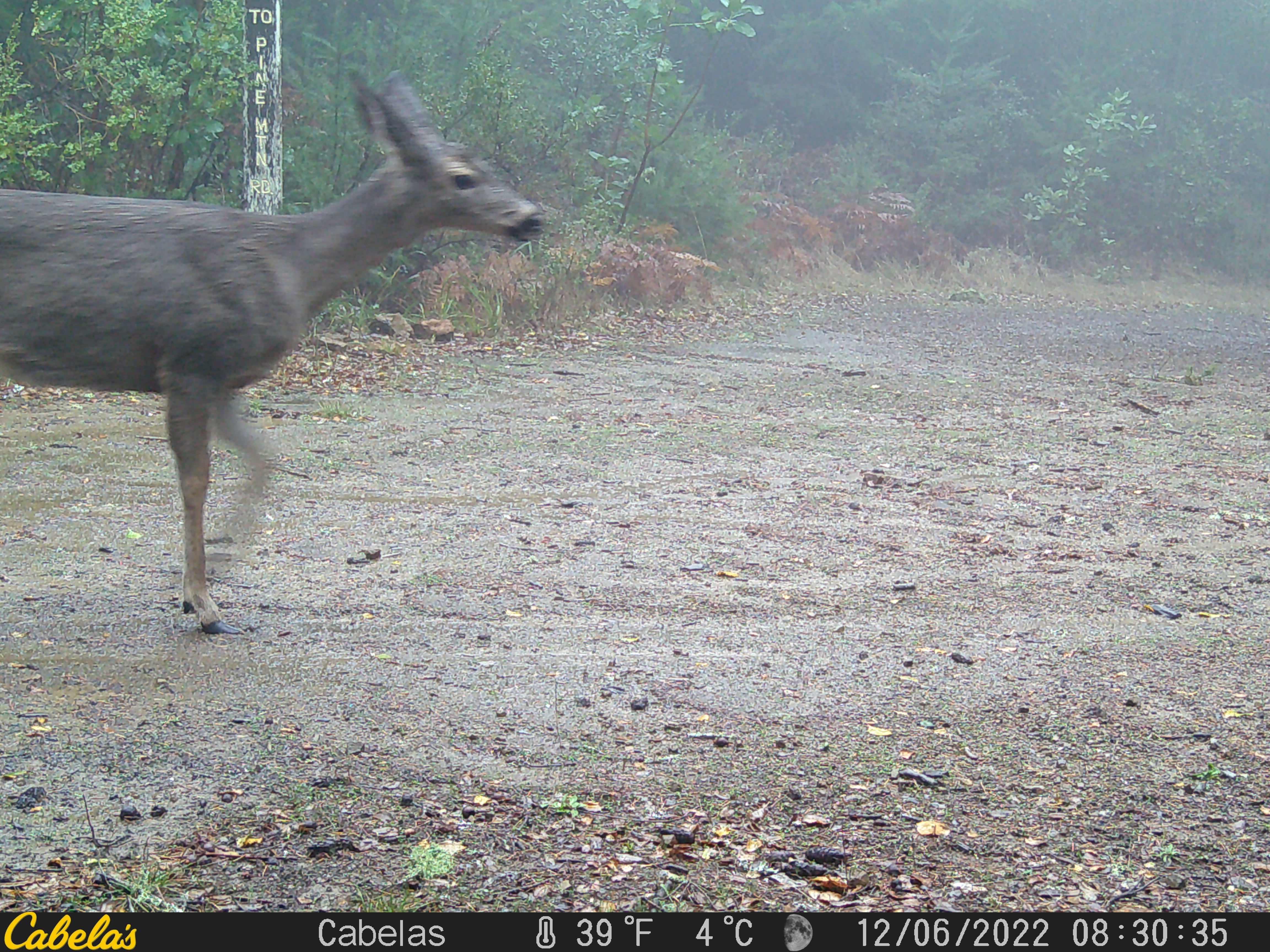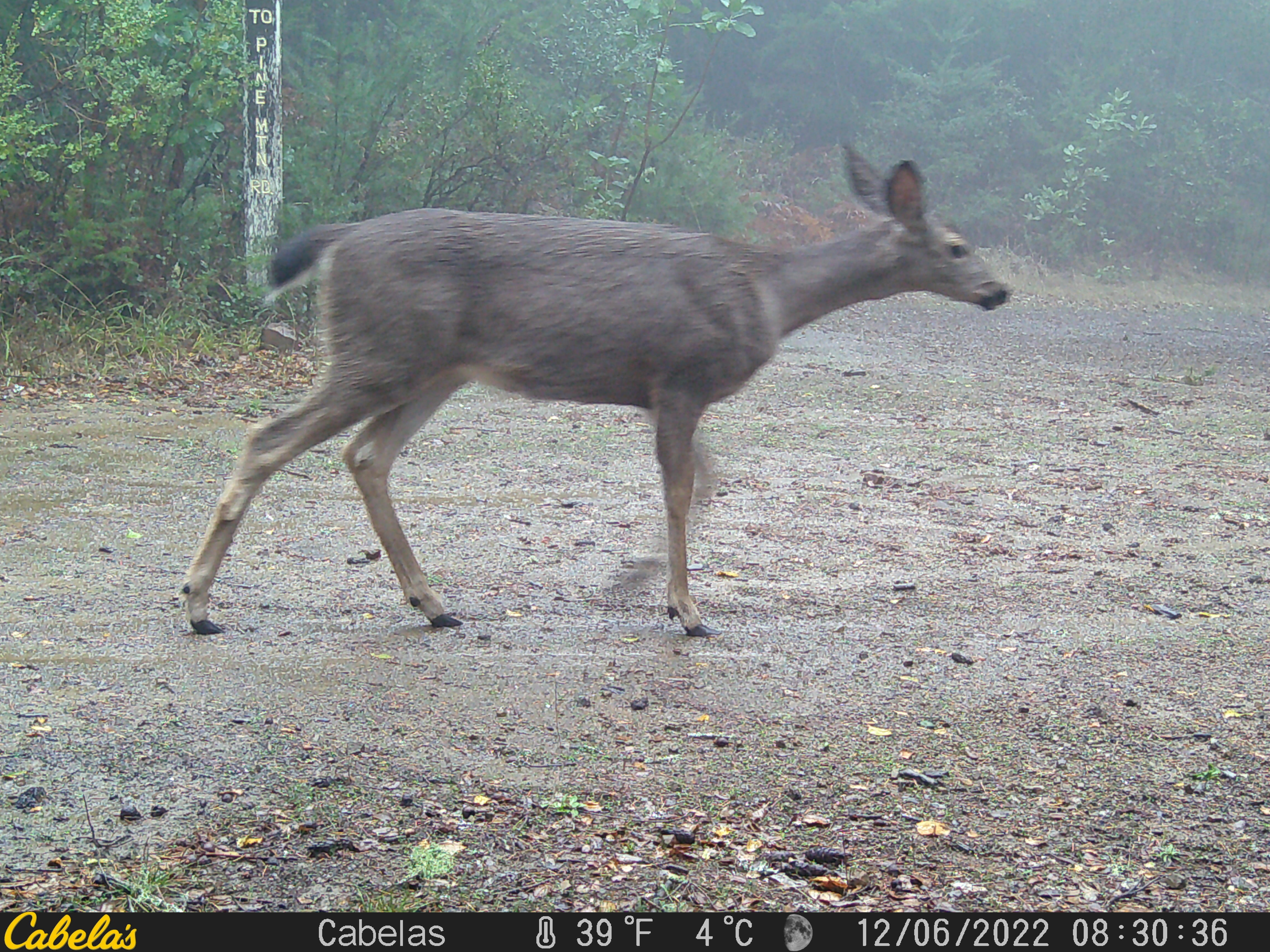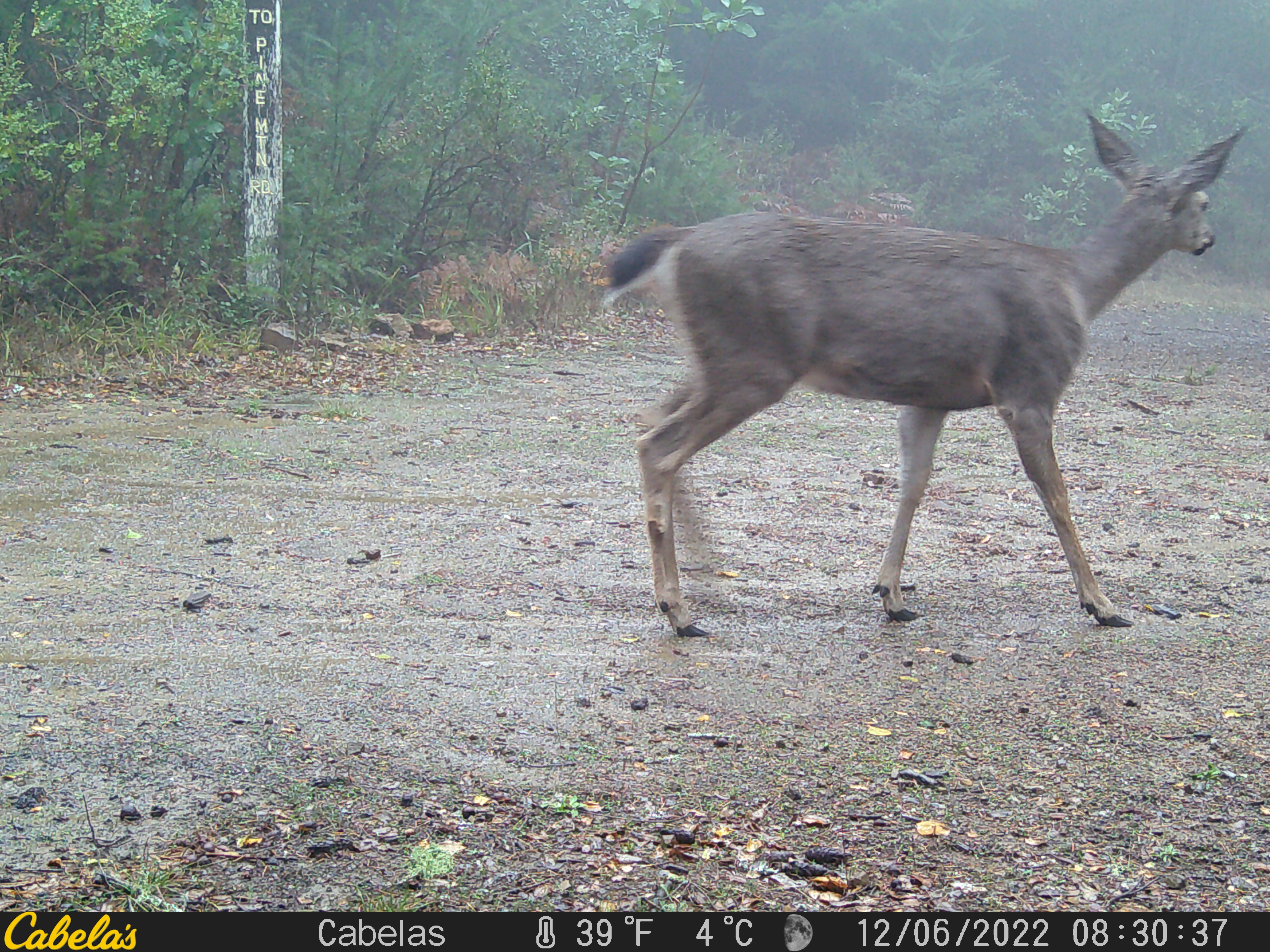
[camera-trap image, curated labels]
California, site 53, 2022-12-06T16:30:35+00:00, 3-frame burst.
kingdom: Animalia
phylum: Chordata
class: Mammalia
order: Artiodactyla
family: Cervidae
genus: Odocoileus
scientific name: Odocoileus hemionus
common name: mule deer